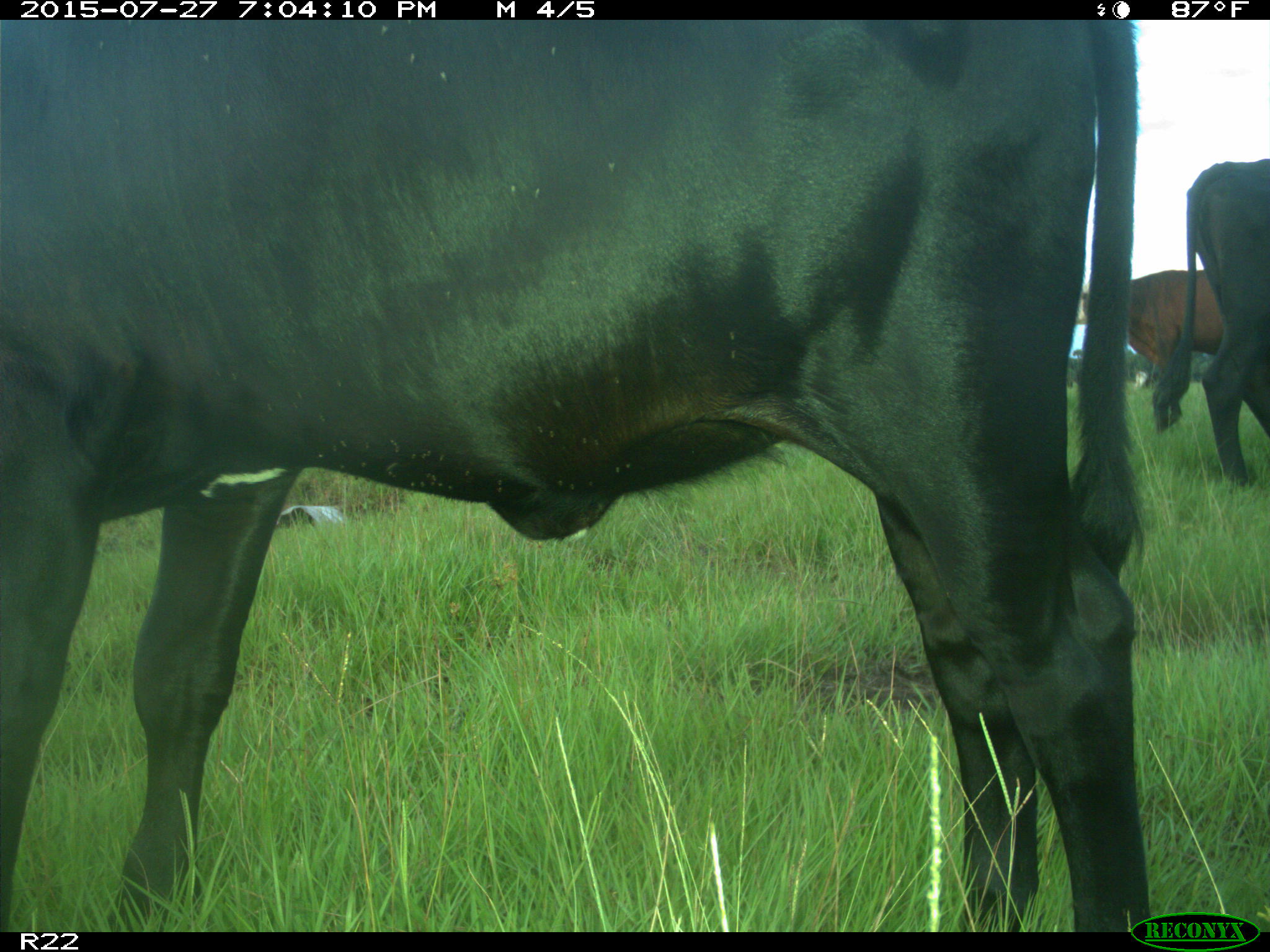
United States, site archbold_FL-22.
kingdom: Animalia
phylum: Chordata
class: Mammalia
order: Artiodactyla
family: Bovidae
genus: Bos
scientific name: Bos taurus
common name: domestic cow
Bos taurus (domestic cow).